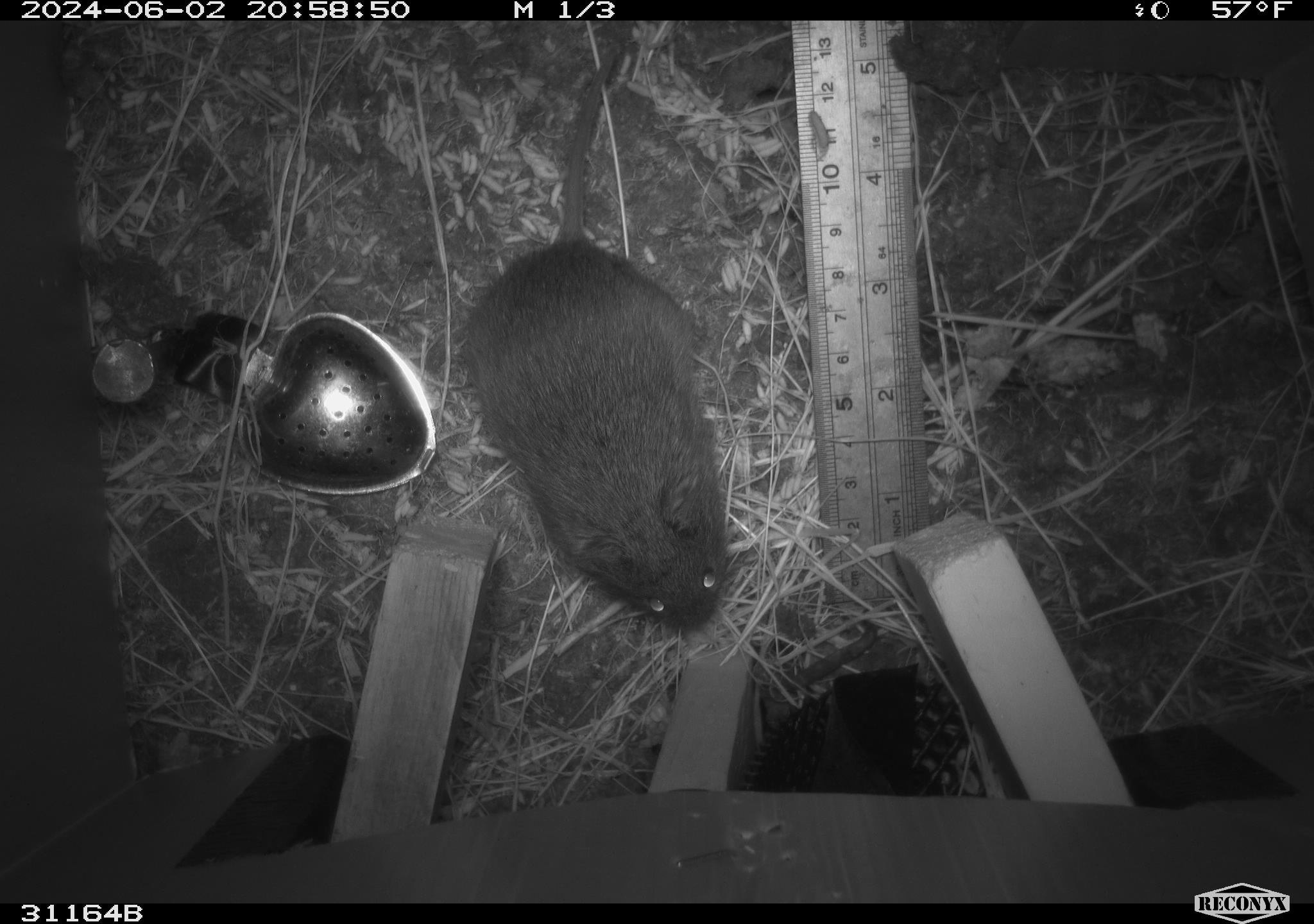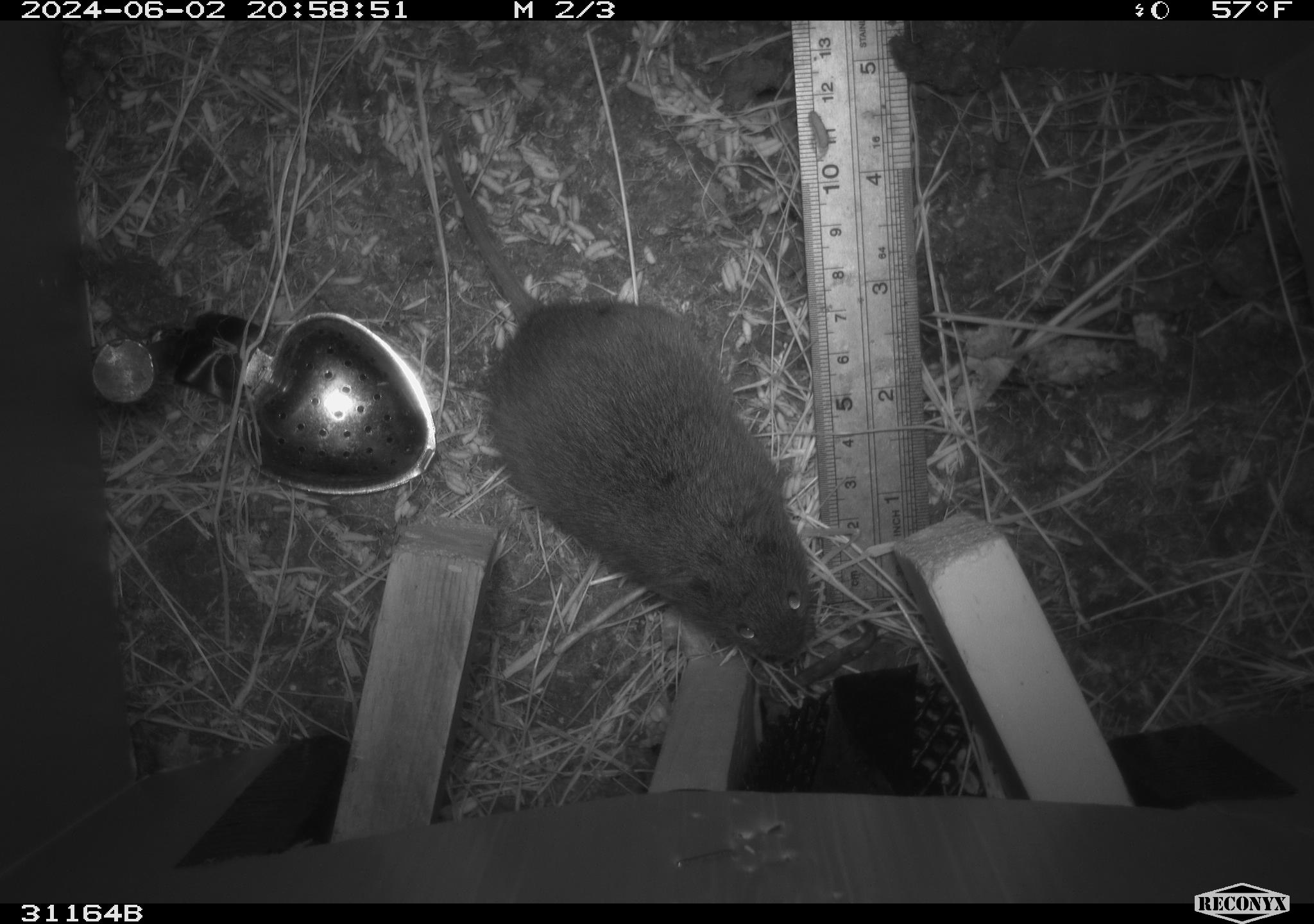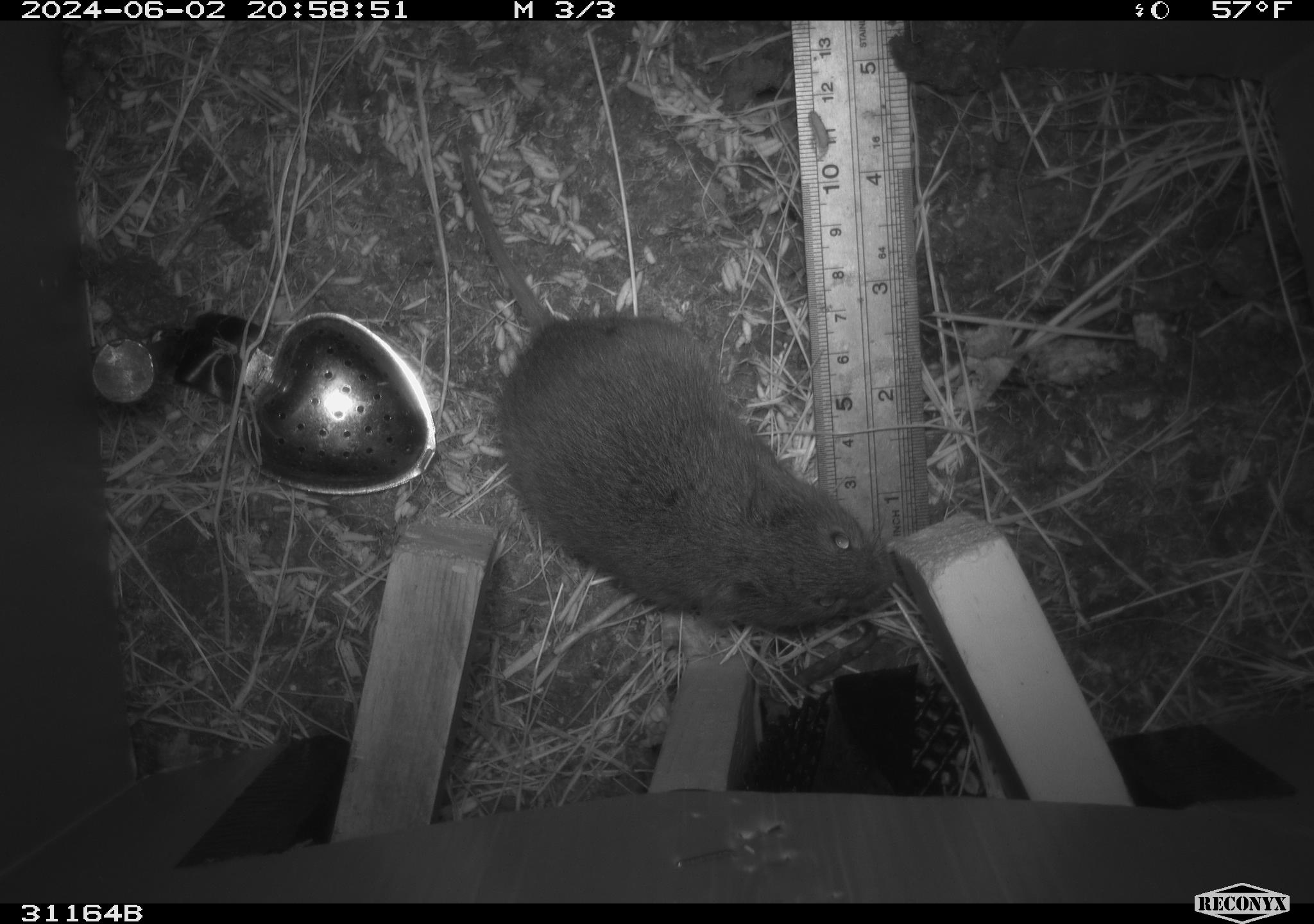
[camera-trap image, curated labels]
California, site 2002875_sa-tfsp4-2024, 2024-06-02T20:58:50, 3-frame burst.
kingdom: Animalia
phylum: Chordata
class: Mammalia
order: Rodentia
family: Cricetidae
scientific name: Arvicolinae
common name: voles, lemmings, and muskrats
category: arvicolinae subfamily